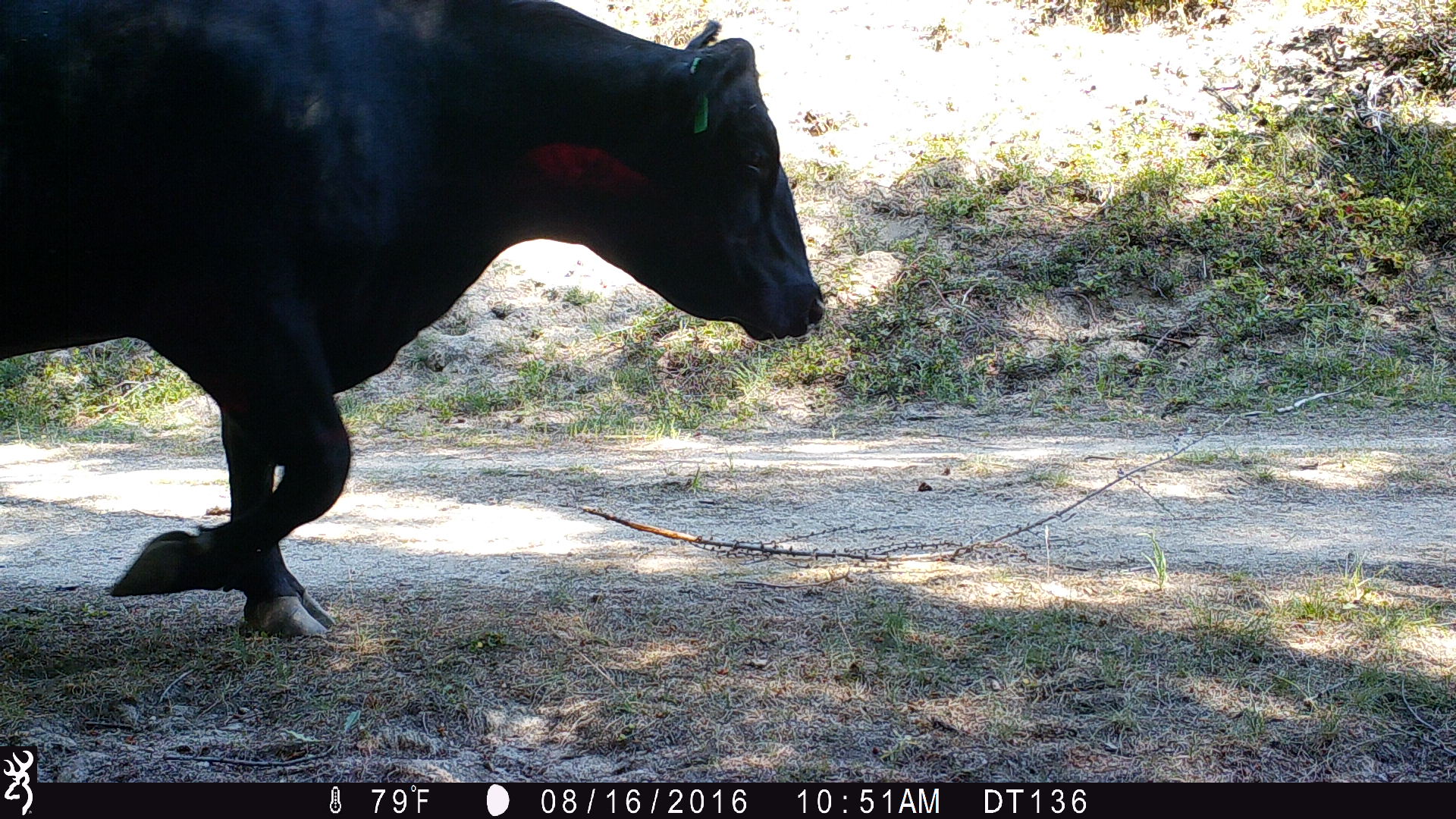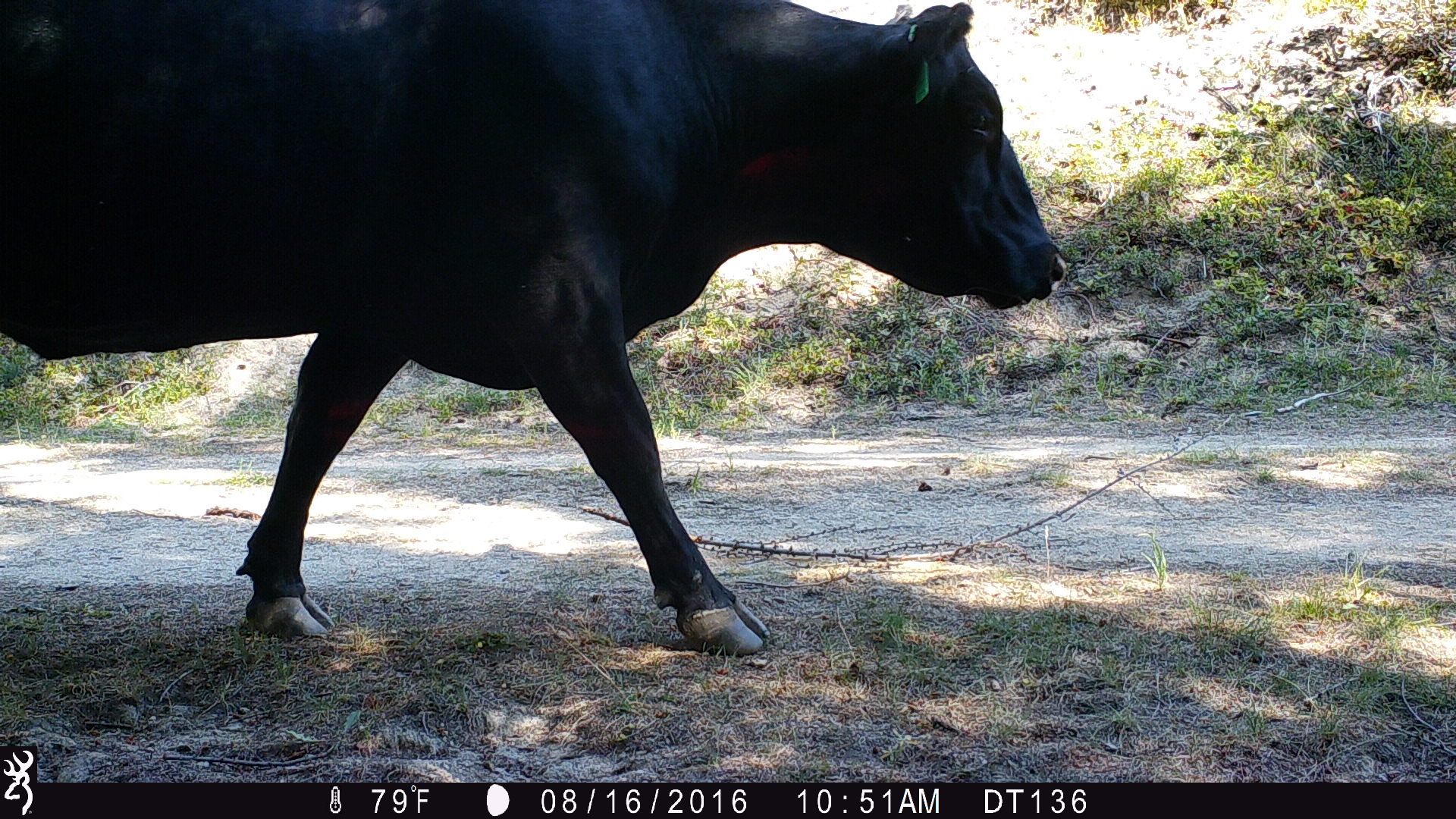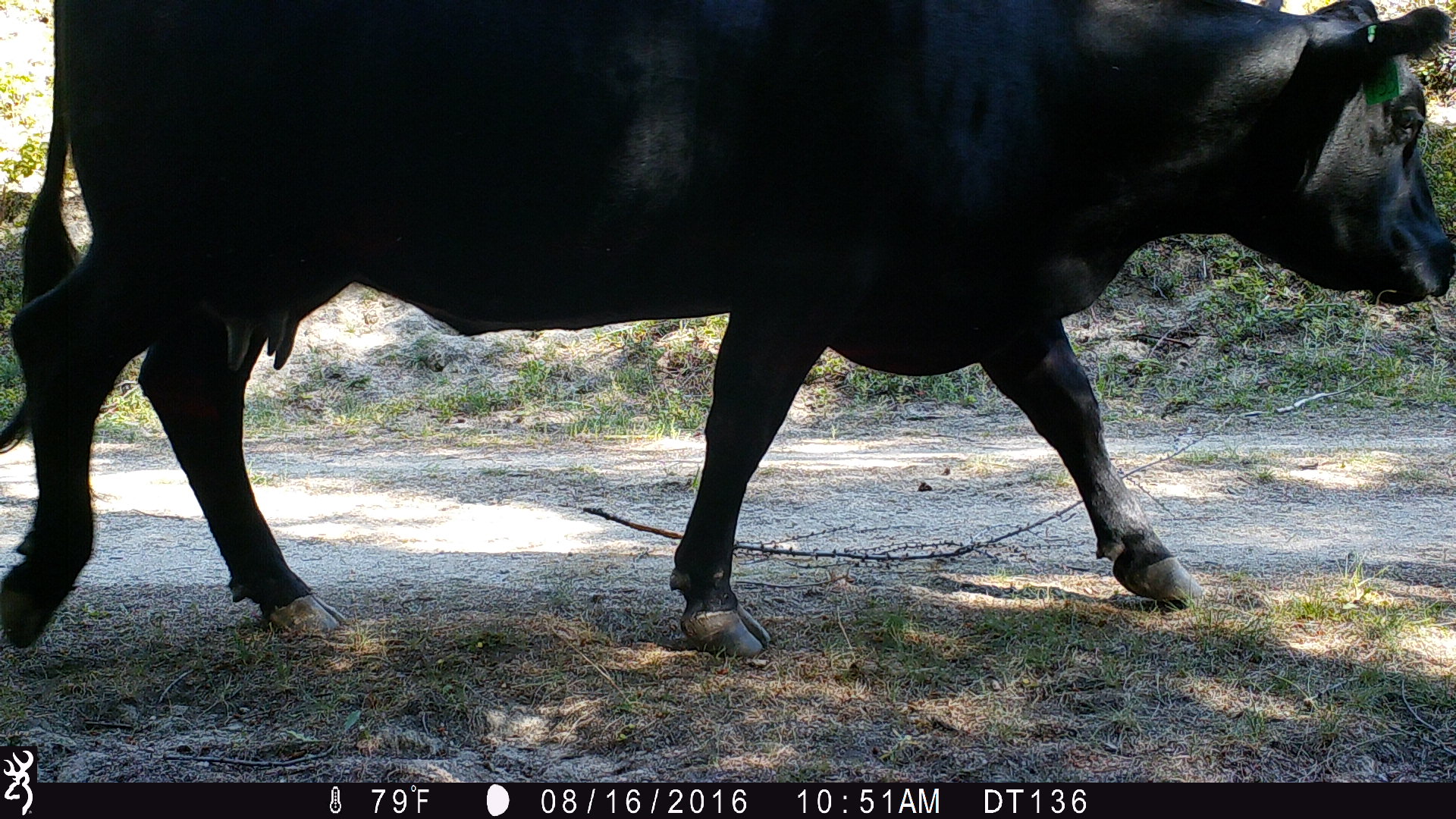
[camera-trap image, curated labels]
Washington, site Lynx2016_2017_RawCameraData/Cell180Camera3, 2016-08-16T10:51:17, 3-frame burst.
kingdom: Animalia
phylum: Chordata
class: Mammalia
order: Artiodactyla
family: Bovidae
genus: Bos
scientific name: Bos taurus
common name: domestic cattle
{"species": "domestic cattle (Bos taurus)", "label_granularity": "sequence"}